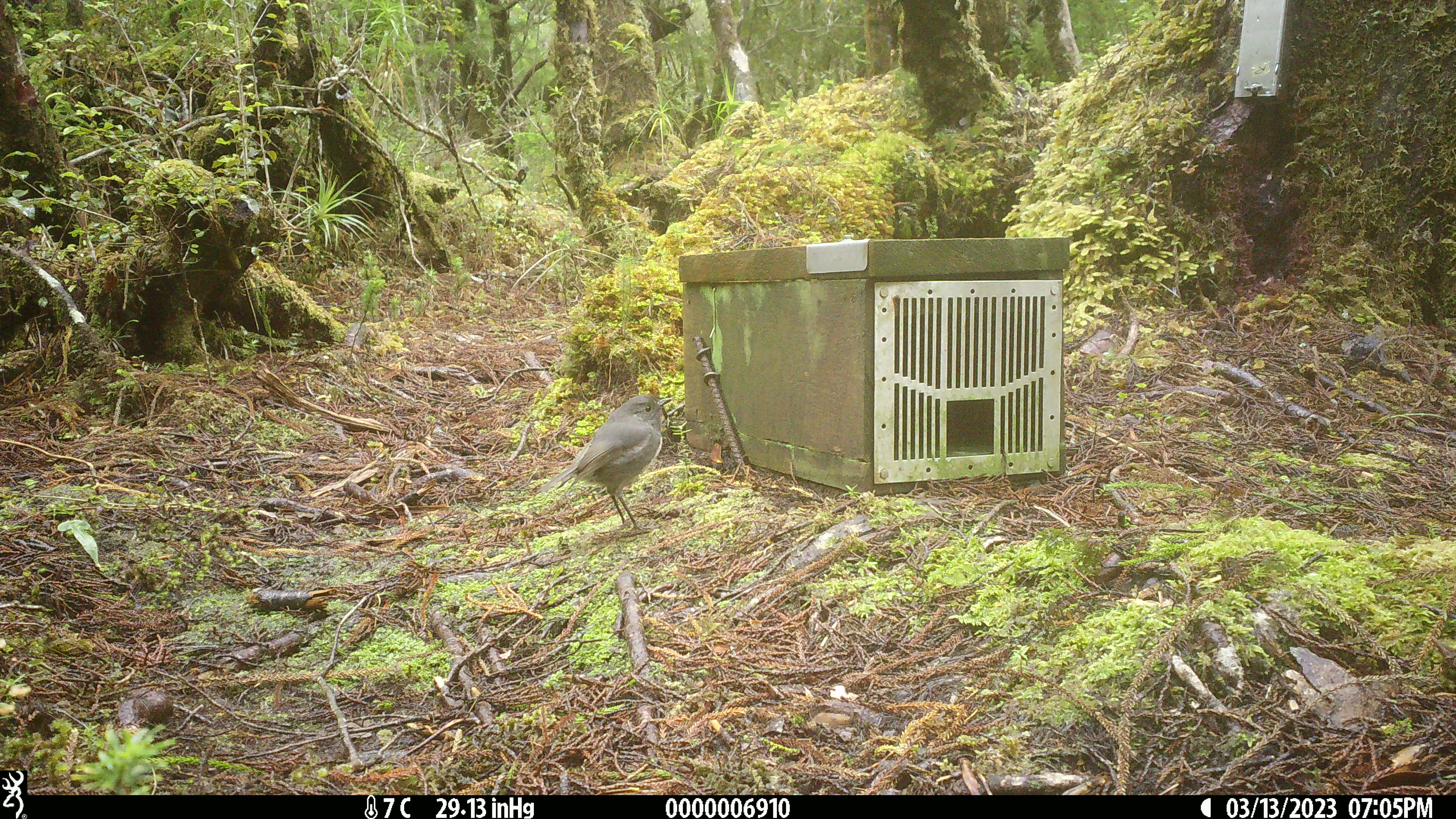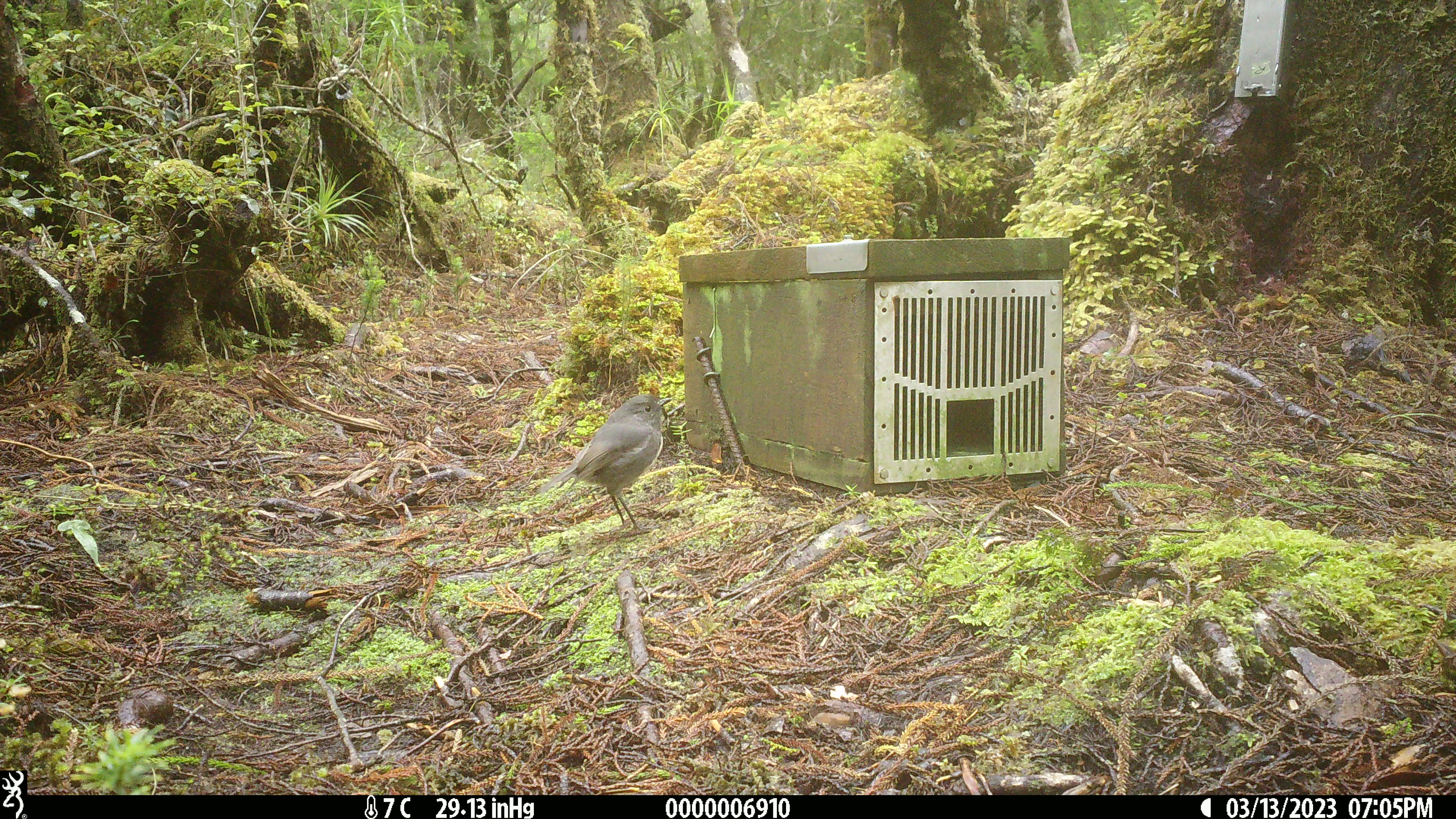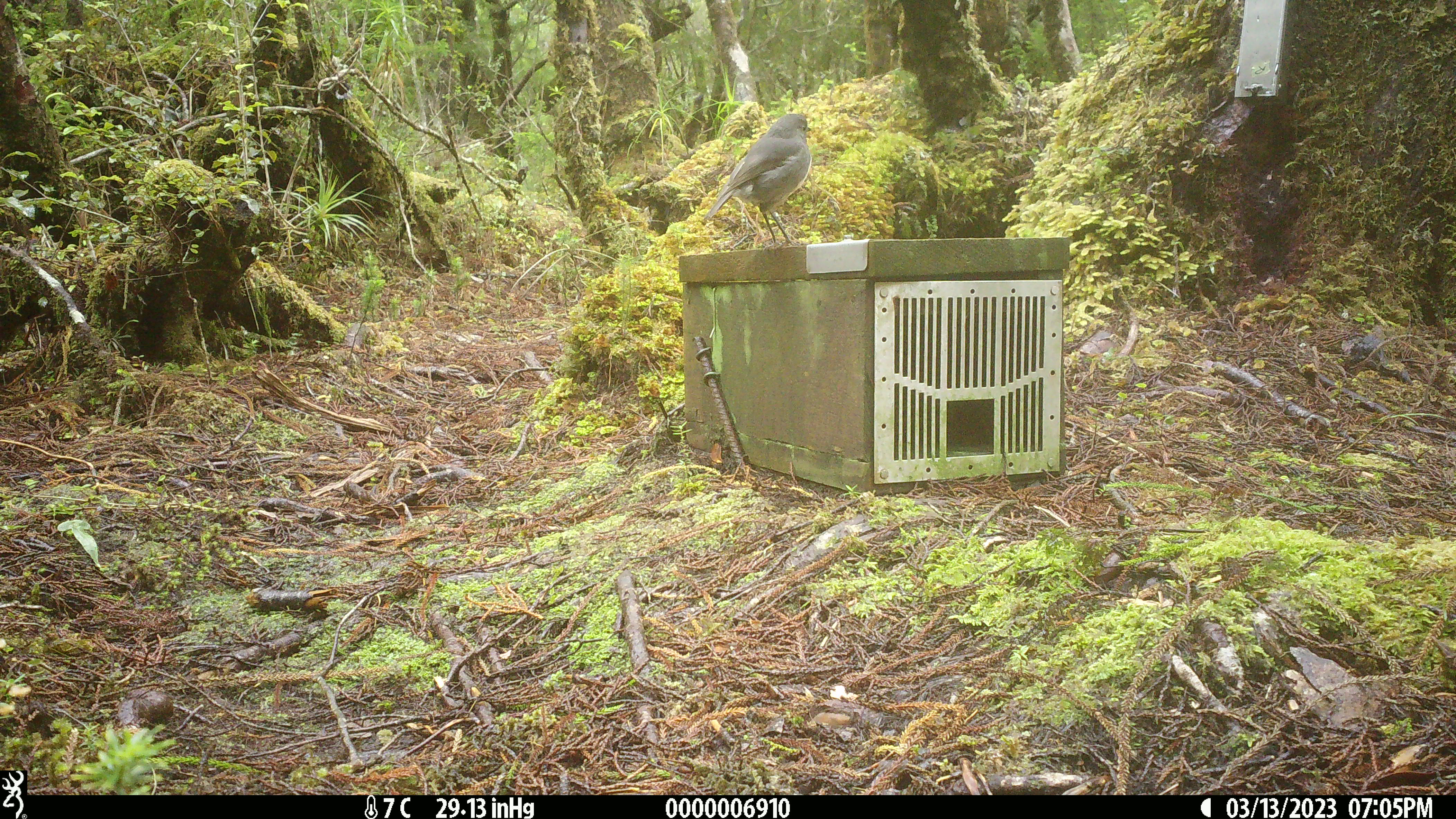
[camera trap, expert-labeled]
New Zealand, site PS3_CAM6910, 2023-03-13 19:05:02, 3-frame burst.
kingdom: Animalia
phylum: Chordata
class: Aves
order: Passeriformes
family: Petroicidae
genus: Petroica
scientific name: Petroica australis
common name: new zealand robin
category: robin